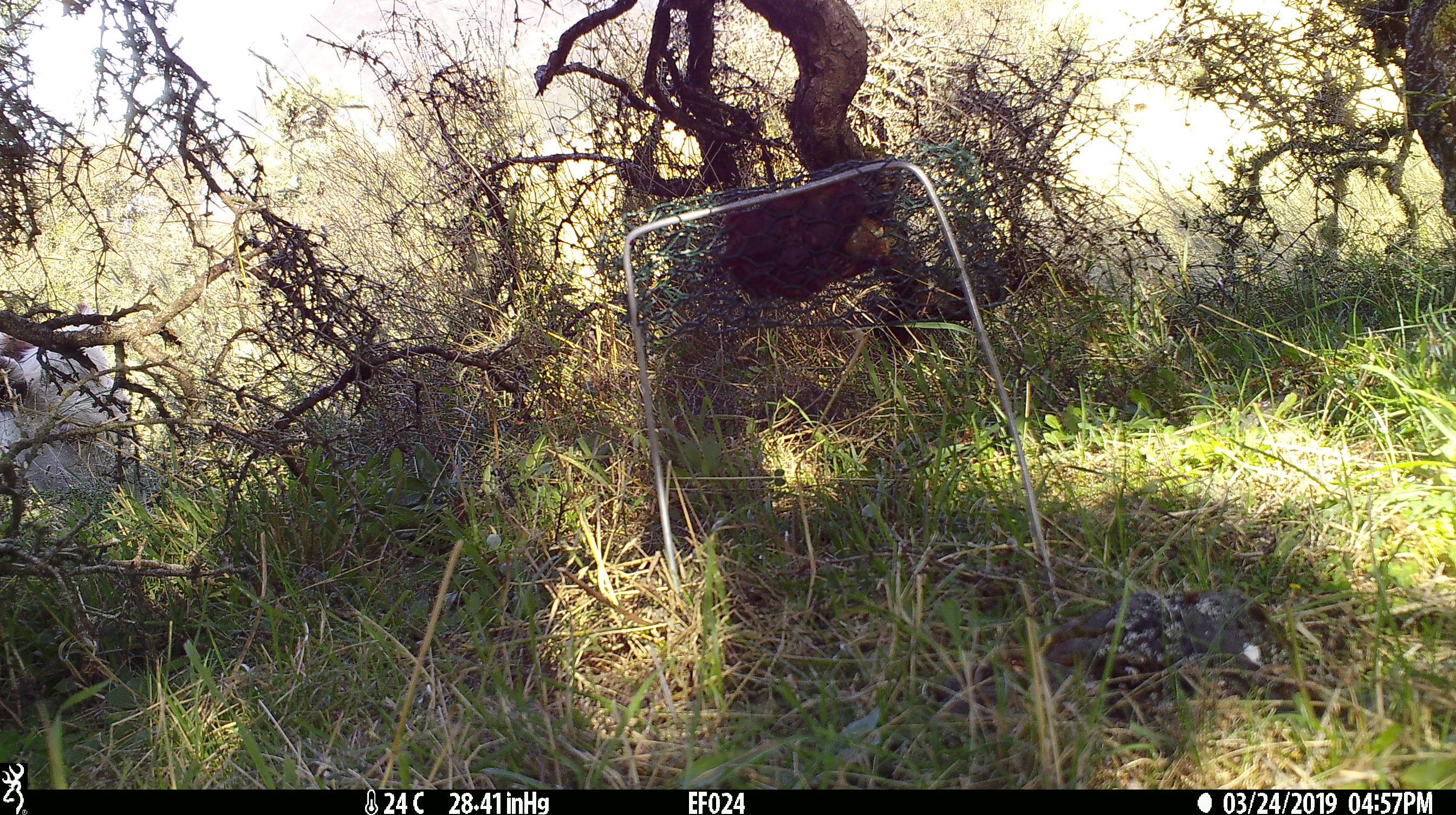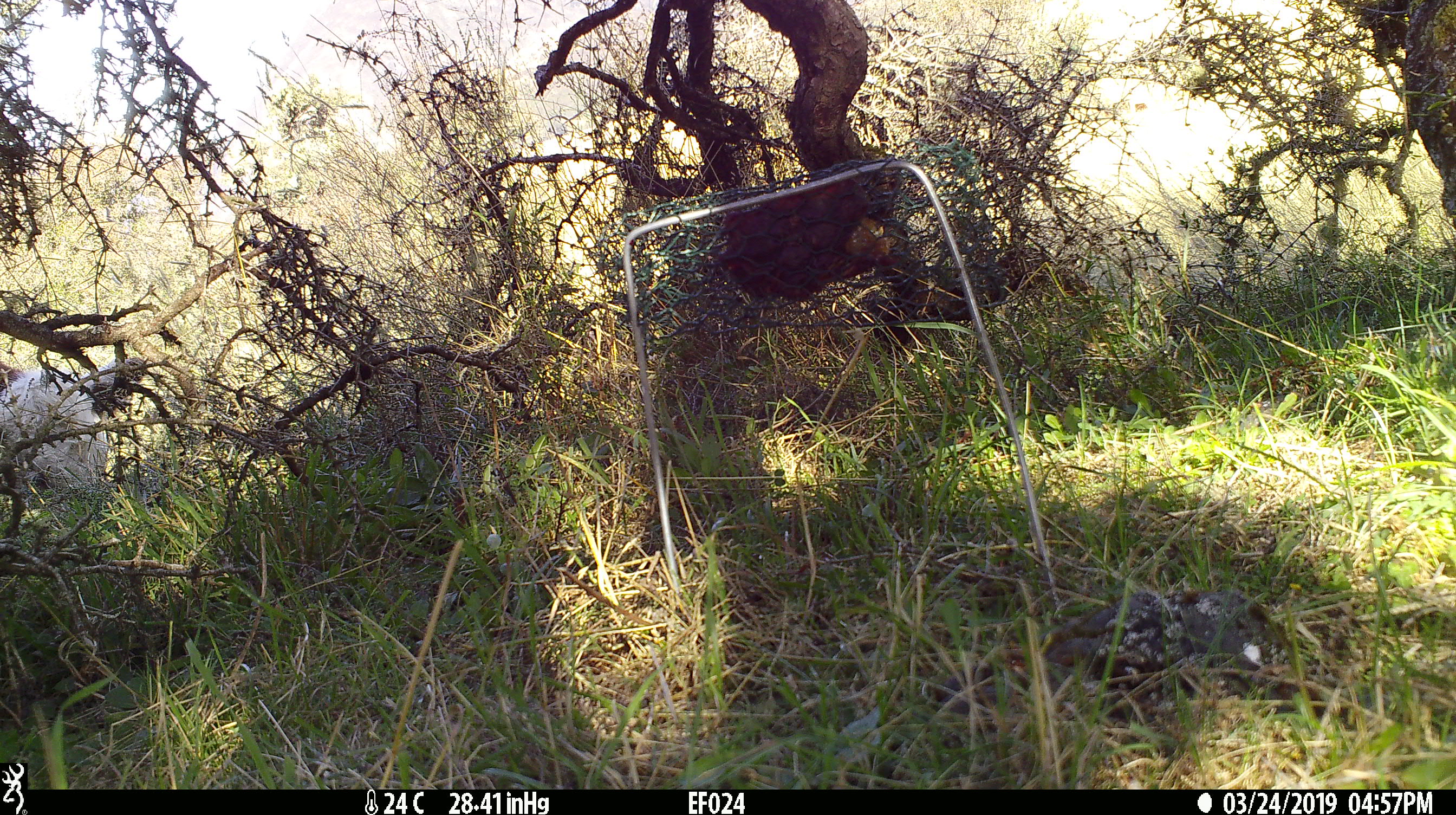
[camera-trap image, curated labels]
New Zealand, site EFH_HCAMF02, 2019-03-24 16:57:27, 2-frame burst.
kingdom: Animalia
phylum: Chordata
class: Mammalia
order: Artiodactyla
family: Bovidae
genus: Bos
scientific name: Bos taurus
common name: domestic cow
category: cow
Cow (domestic cow) (Bos taurus).